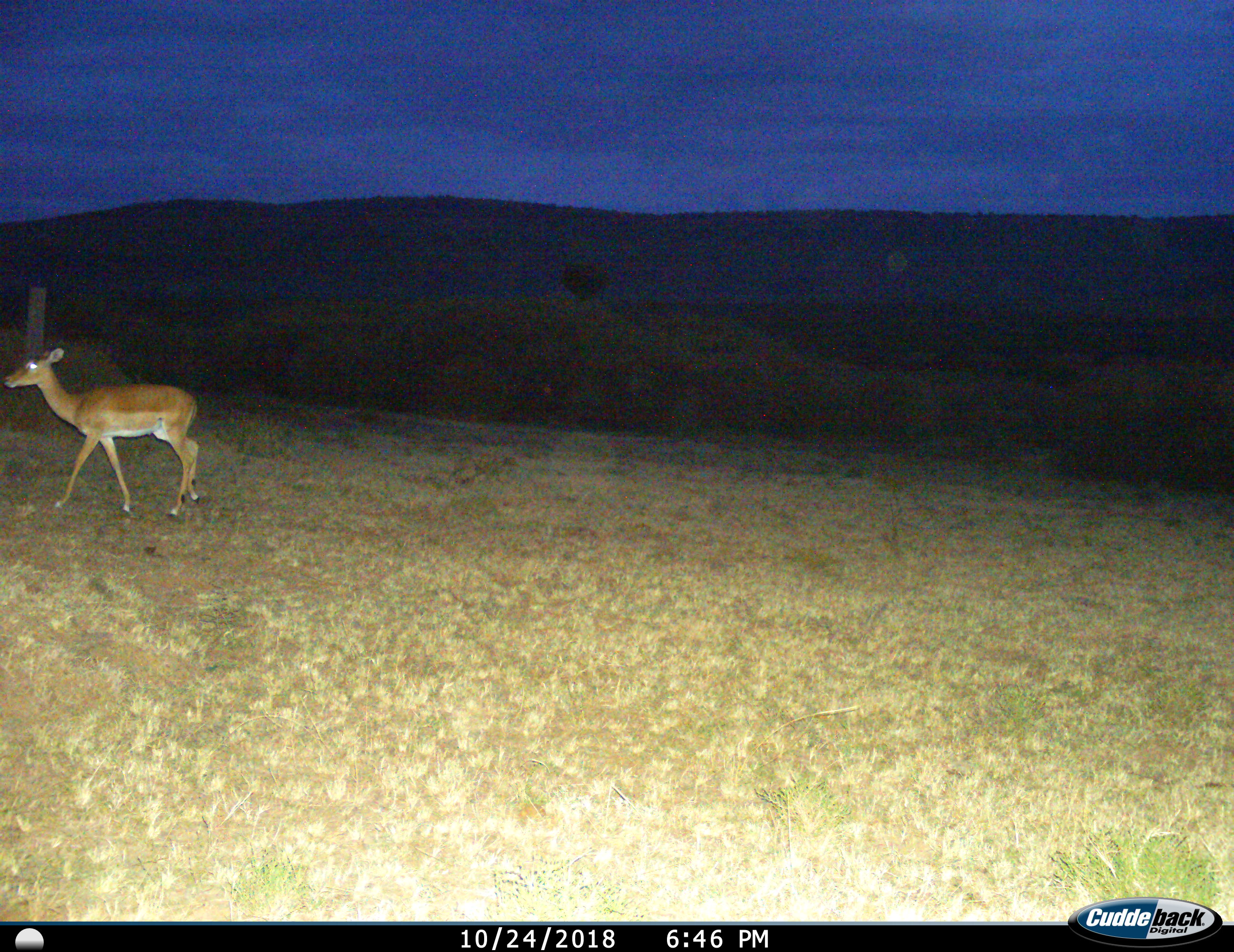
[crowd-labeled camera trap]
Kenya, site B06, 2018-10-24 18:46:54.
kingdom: Animalia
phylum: Chordata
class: Mammalia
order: Artiodactyla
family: Bovidae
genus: Aepyceros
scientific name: Aepyceros melampus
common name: impala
Impala (Aepyceros melampus), count 1. Behavior (volunteer vote fractions): standing 29%, resting 14%, moving 86%, interacting 0%. Young present (vote fraction): 0%. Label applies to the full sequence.